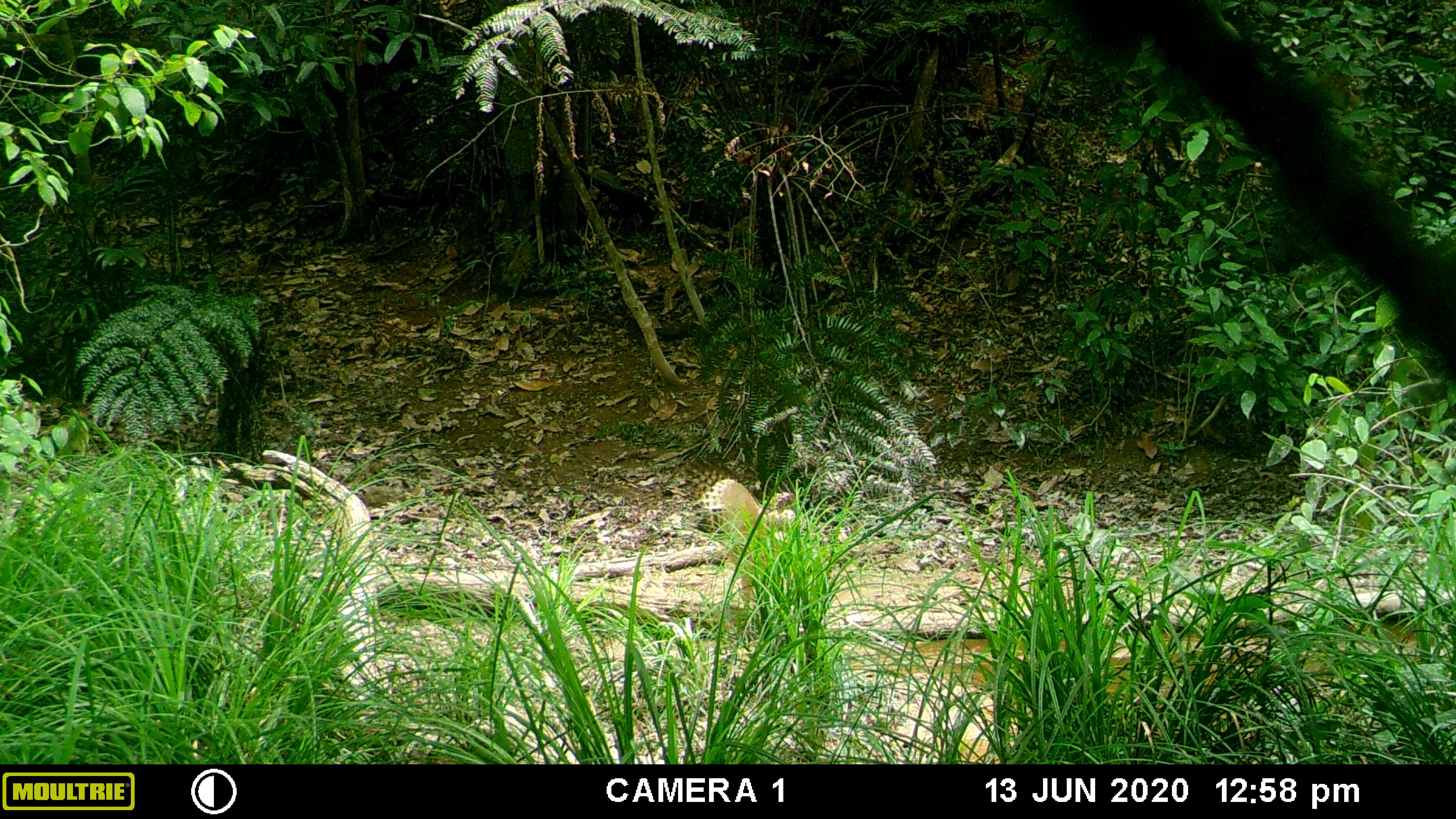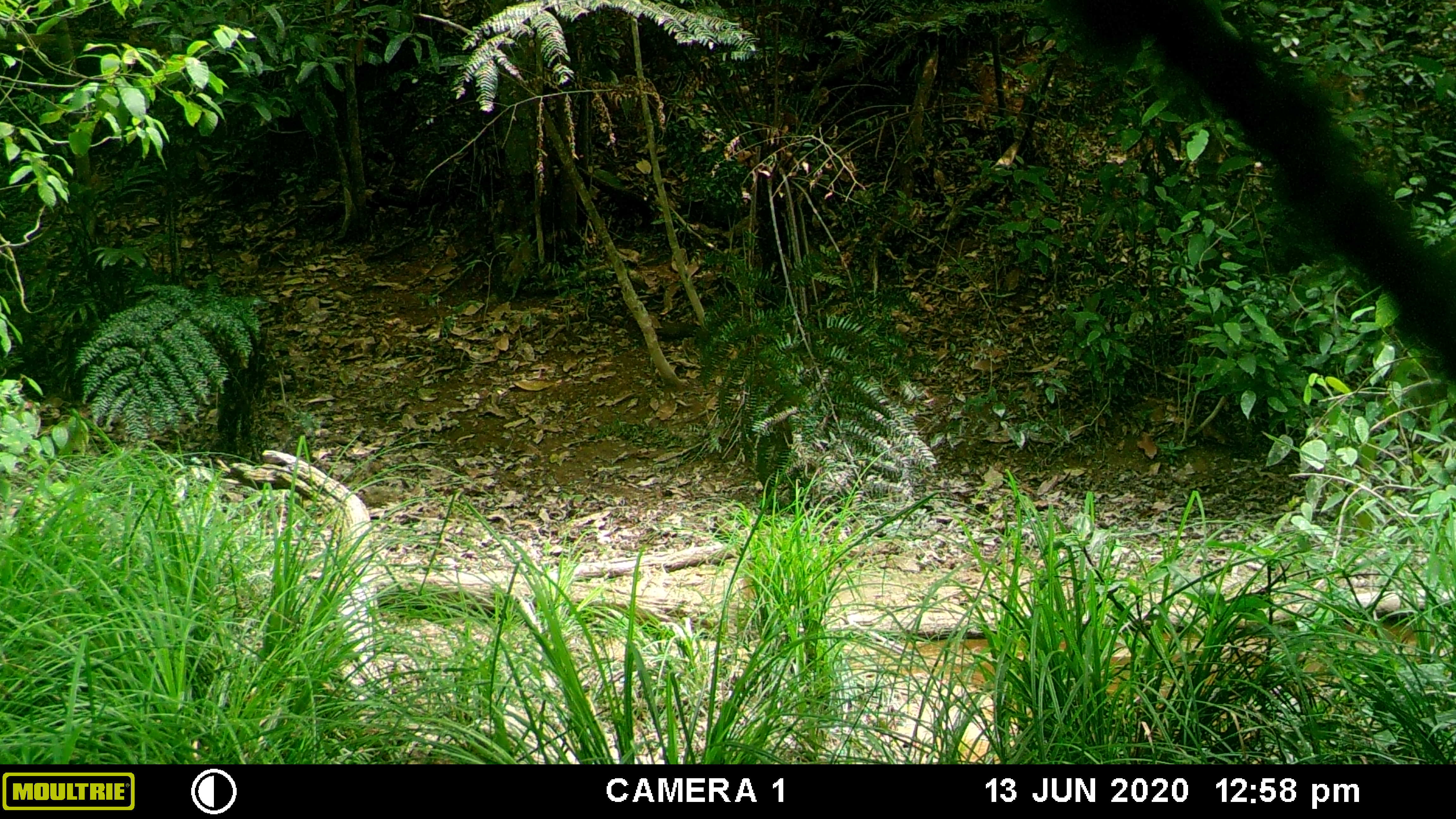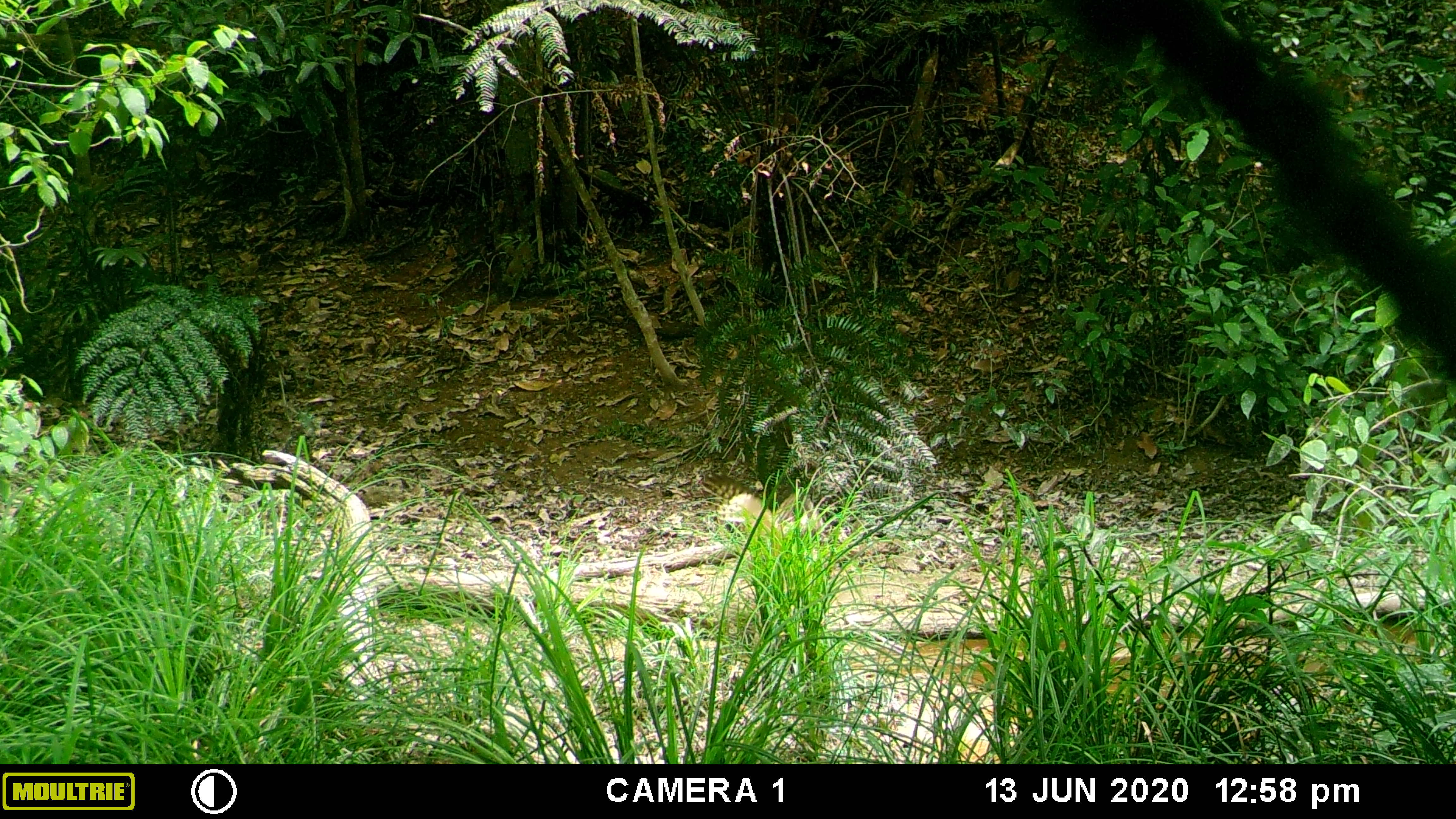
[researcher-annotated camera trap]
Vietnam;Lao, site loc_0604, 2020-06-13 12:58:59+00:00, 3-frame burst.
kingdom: Animalia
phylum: Chordata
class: Aves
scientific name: Aves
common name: bird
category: unidentified bird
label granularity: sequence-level